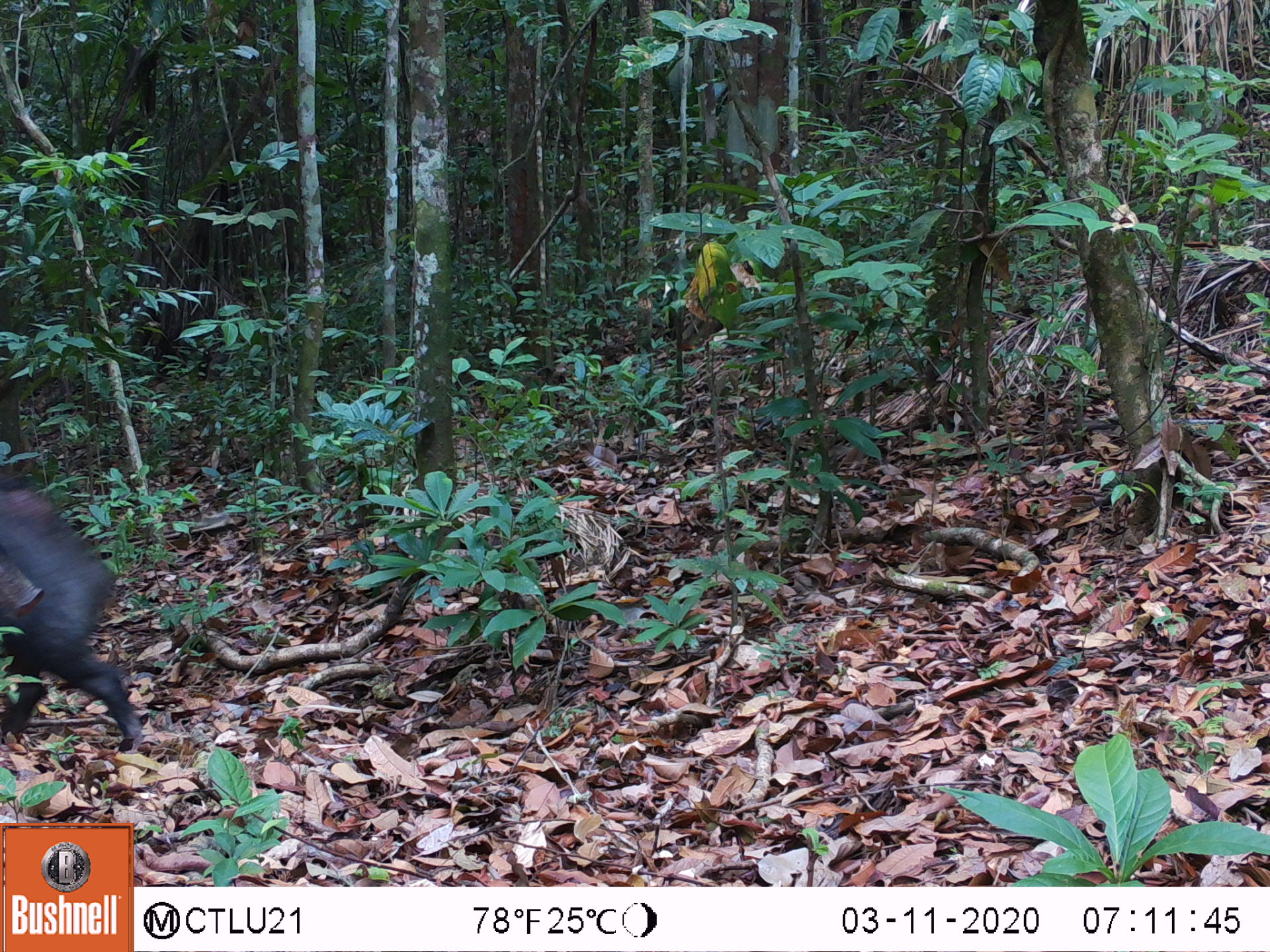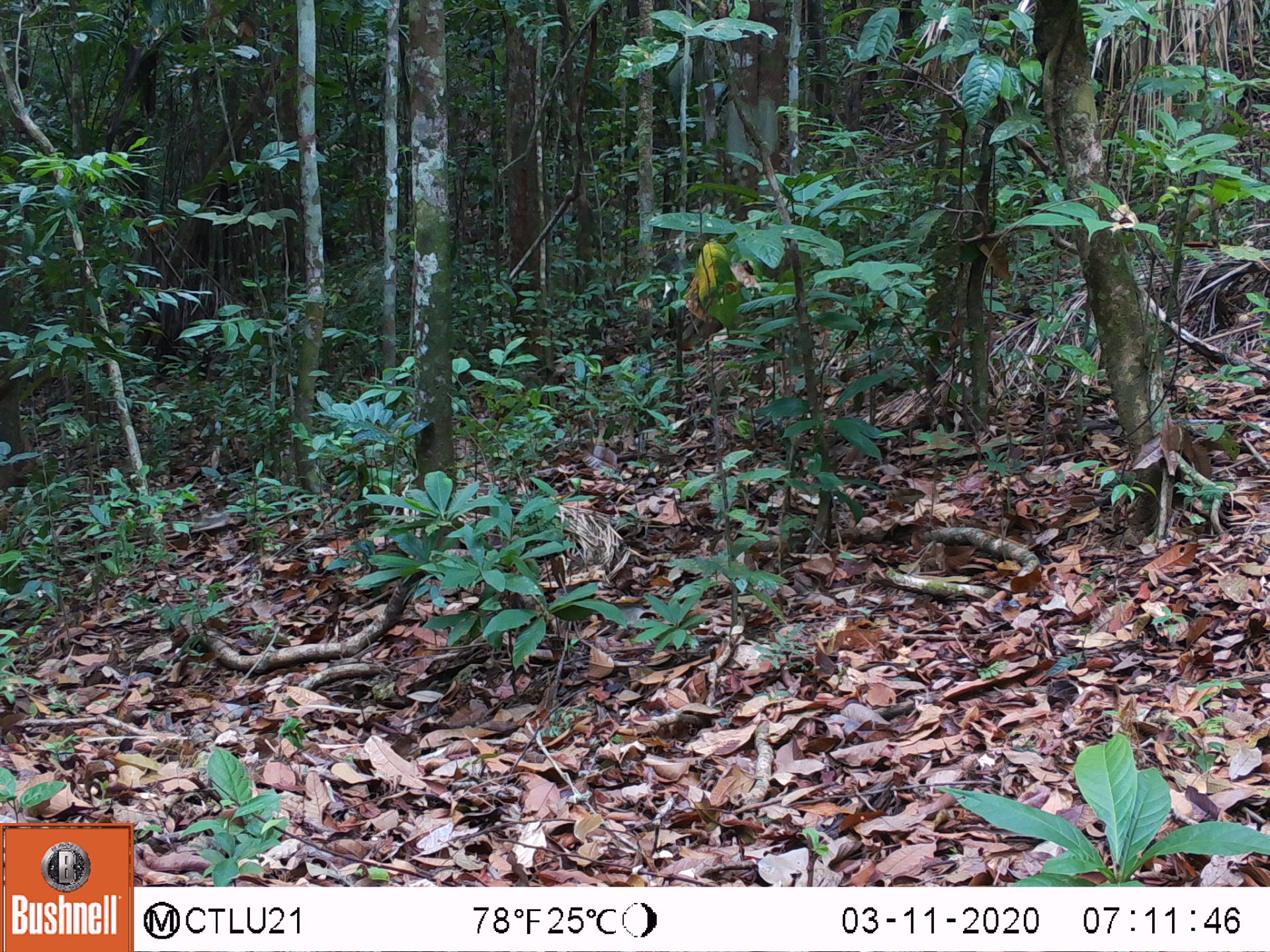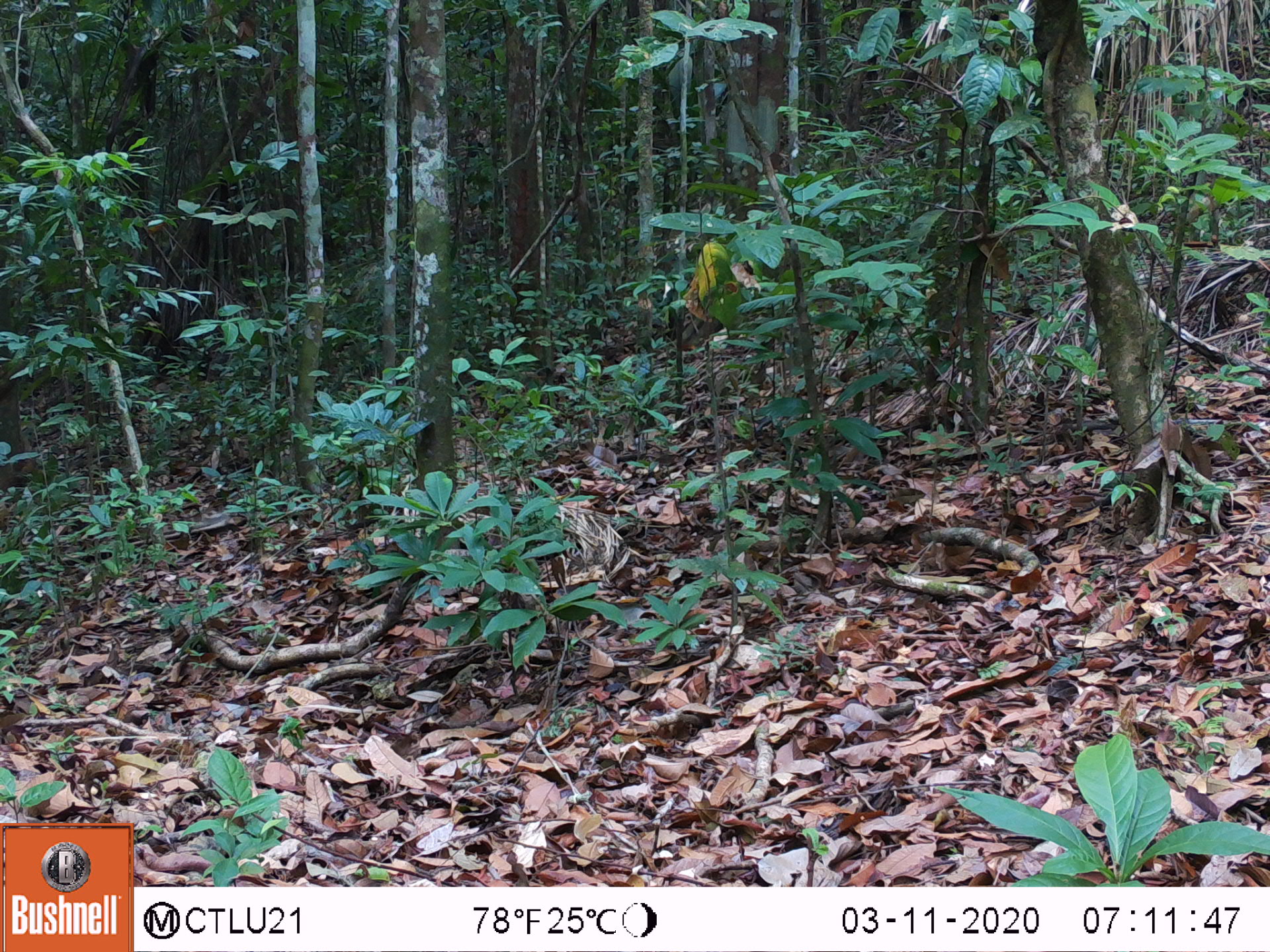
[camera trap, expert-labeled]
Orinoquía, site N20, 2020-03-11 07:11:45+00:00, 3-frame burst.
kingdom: Animalia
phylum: Chordata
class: Mammalia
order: Artiodactyla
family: Tayassuidae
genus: Tayassu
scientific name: Tayassu pecari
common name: white-lipped peccary